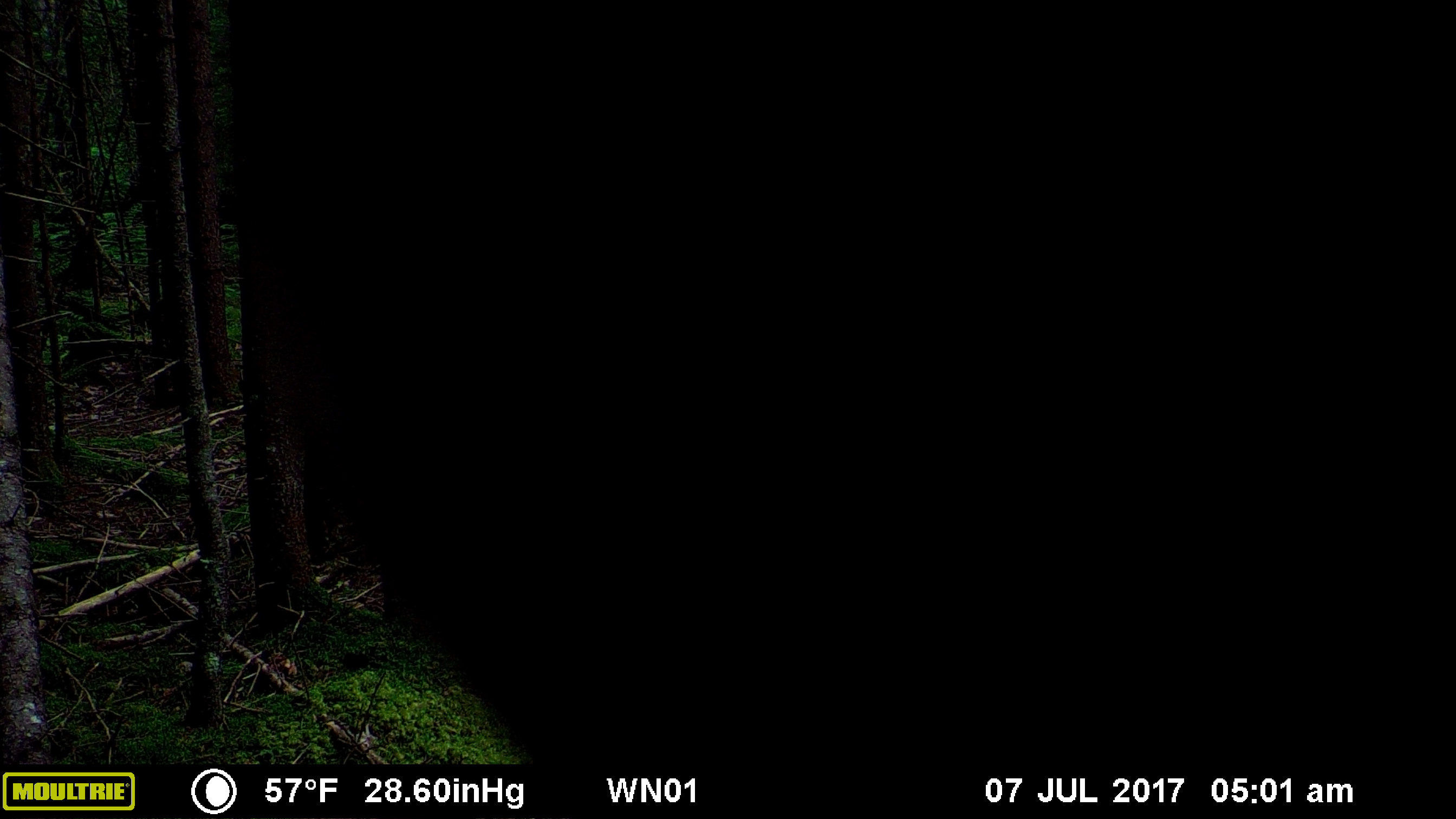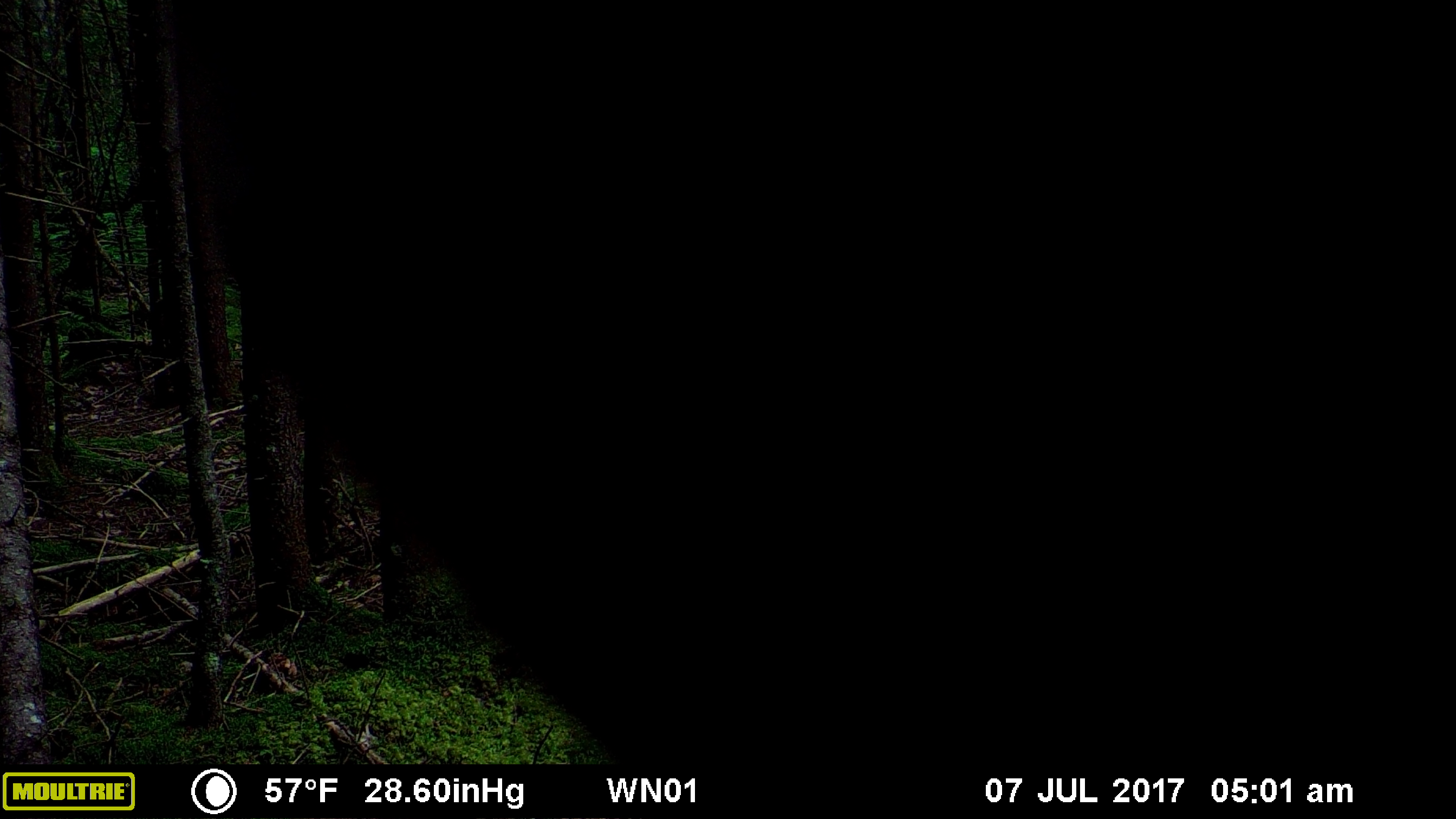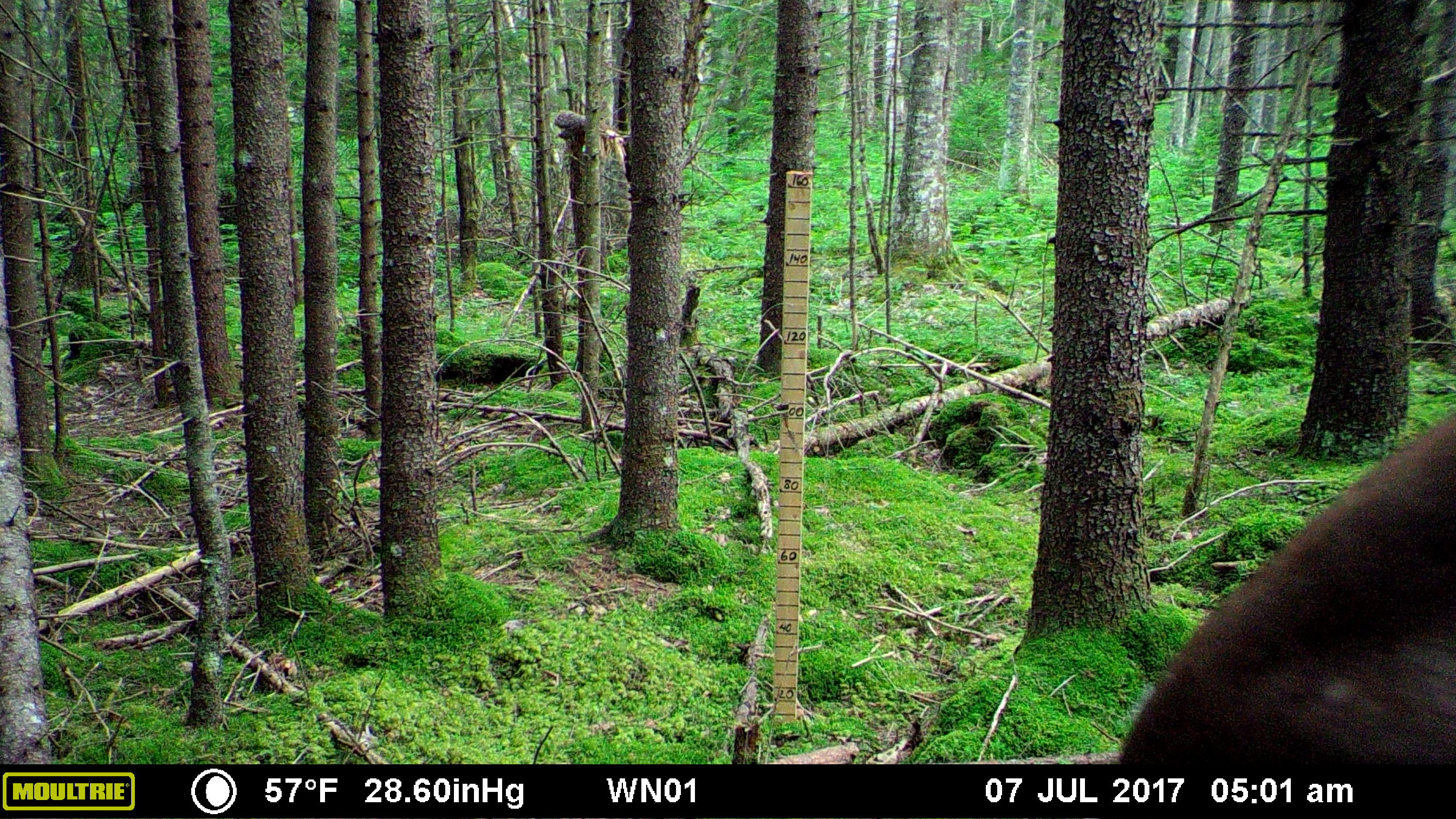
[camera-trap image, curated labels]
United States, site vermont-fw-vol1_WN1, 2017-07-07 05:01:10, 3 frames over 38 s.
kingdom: Animalia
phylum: Chordata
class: Mammalia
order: Artiodactyla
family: Cervidae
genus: Alces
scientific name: Alces alces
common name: moose